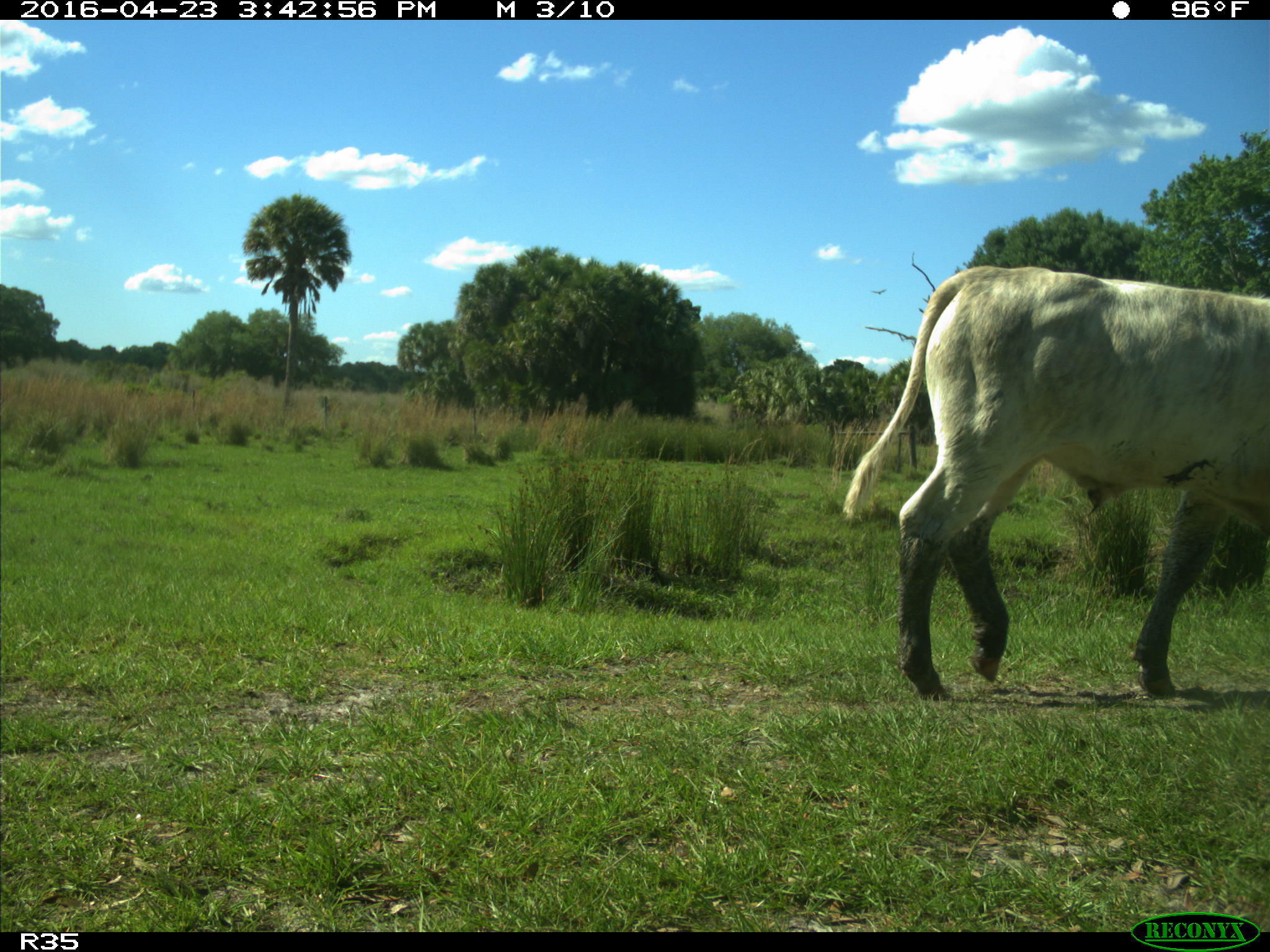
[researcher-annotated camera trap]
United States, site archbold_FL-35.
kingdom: Animalia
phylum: Chordata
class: Mammalia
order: Artiodactyla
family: Bovidae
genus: Bos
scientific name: Bos taurus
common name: domestic cow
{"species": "Bos taurus (domestic cow)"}